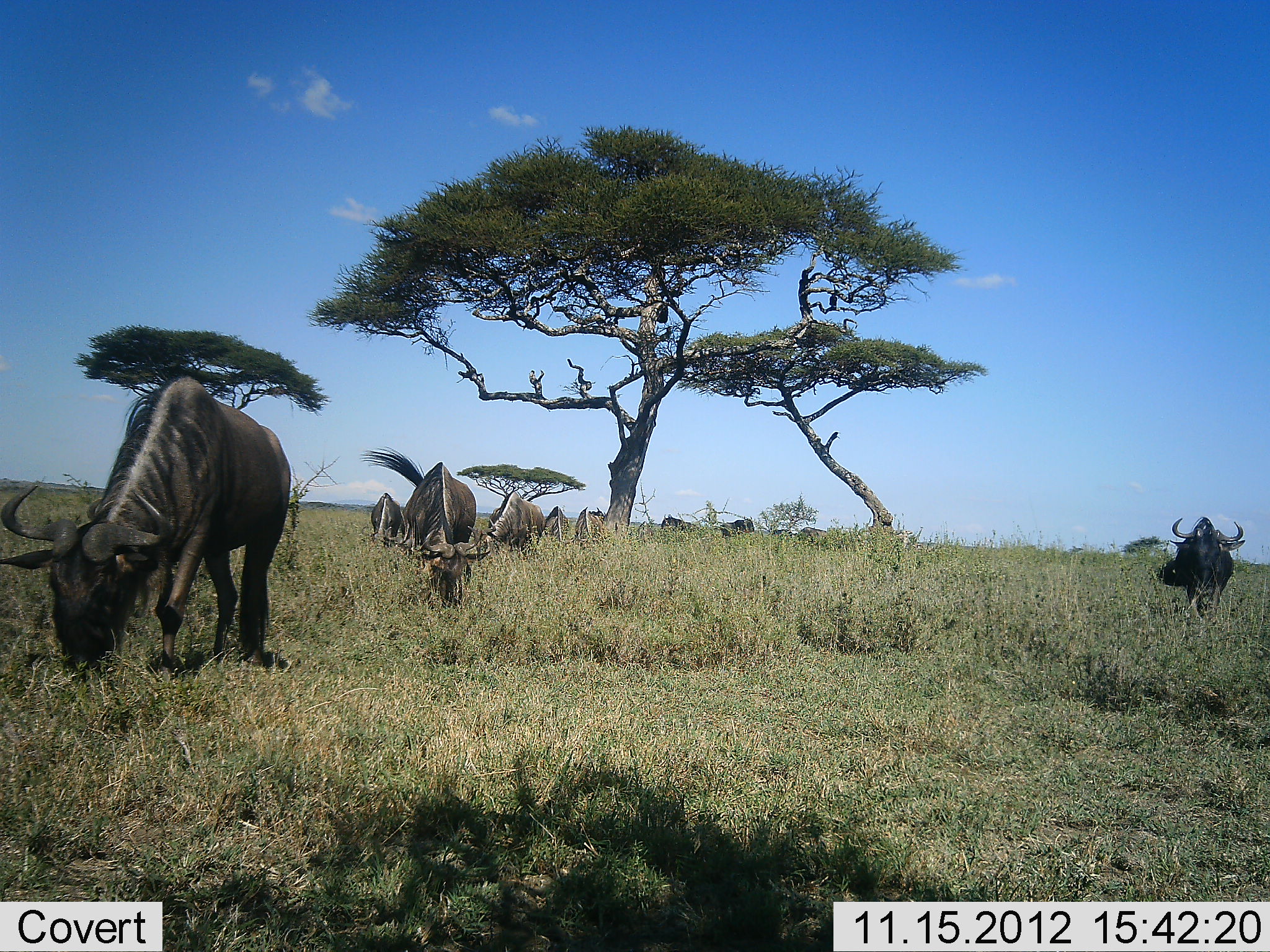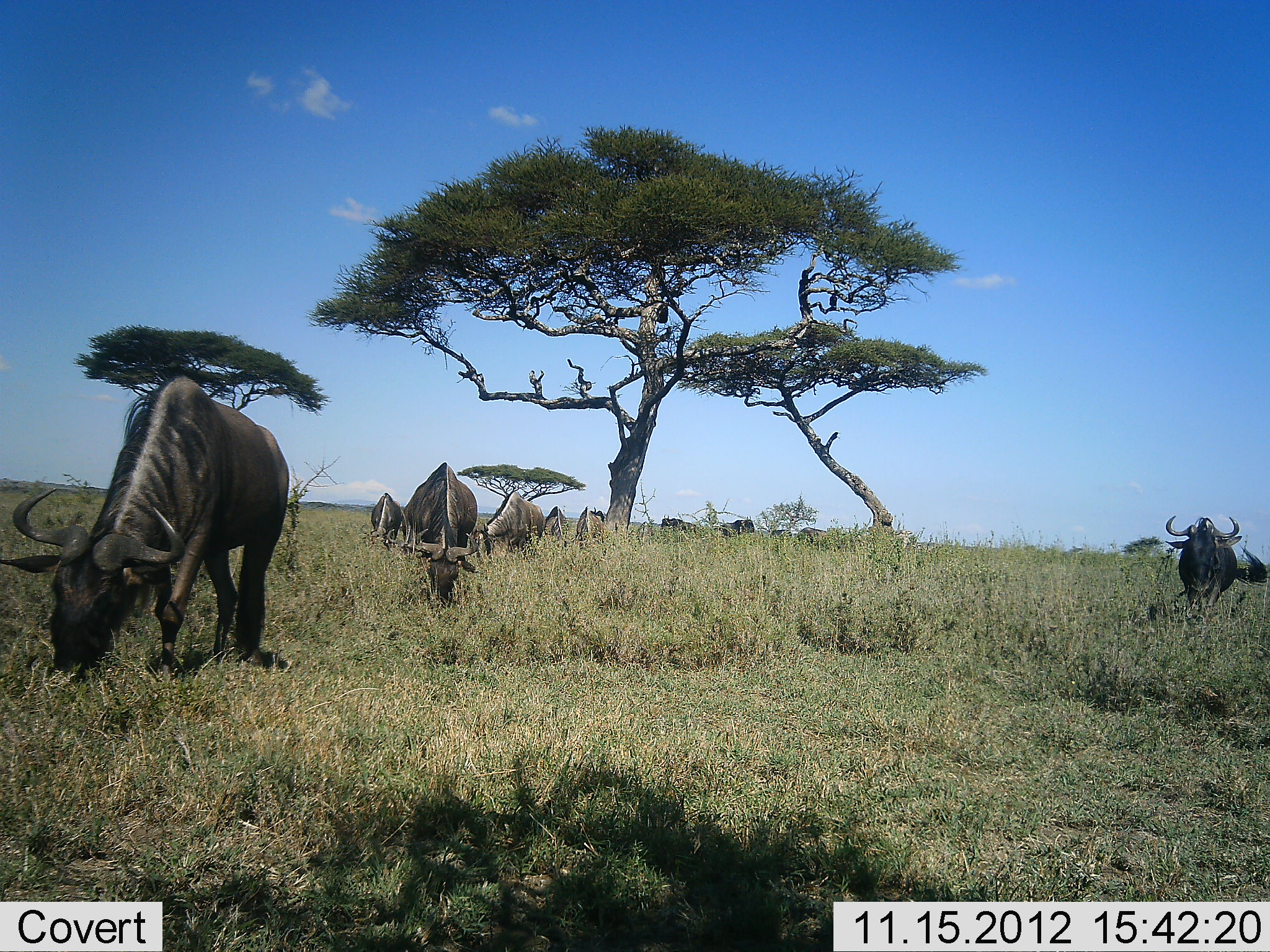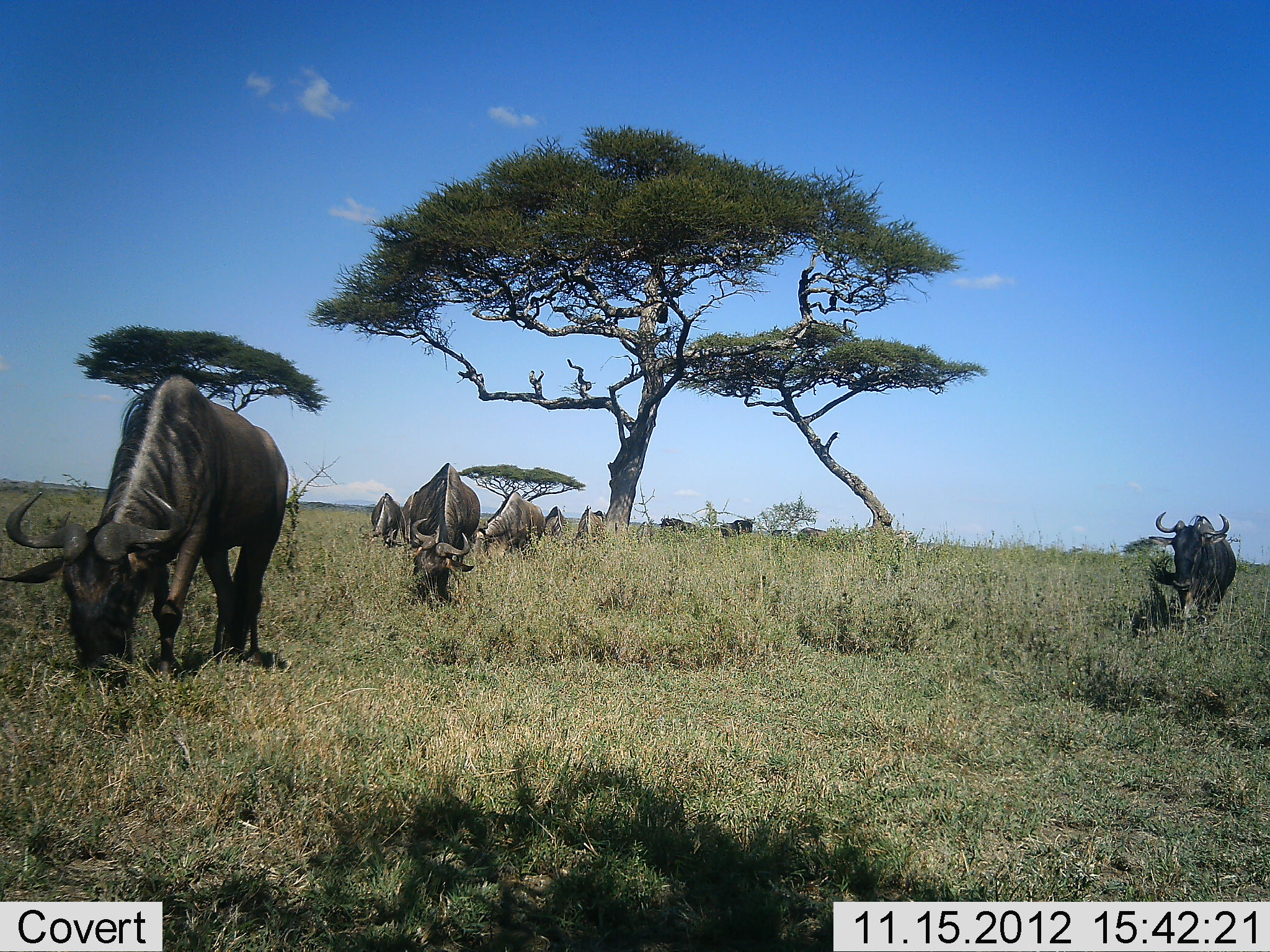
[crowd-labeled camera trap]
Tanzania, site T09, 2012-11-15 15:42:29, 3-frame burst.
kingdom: Animalia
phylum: Chordata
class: Mammalia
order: Artiodactyla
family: Bovidae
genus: Connochaetes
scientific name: Connochaetes taurinus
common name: blue wildebeest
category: wildebeest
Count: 9.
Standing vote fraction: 40%.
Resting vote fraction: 0%.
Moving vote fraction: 50%.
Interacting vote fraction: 0%.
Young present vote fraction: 0%.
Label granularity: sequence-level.